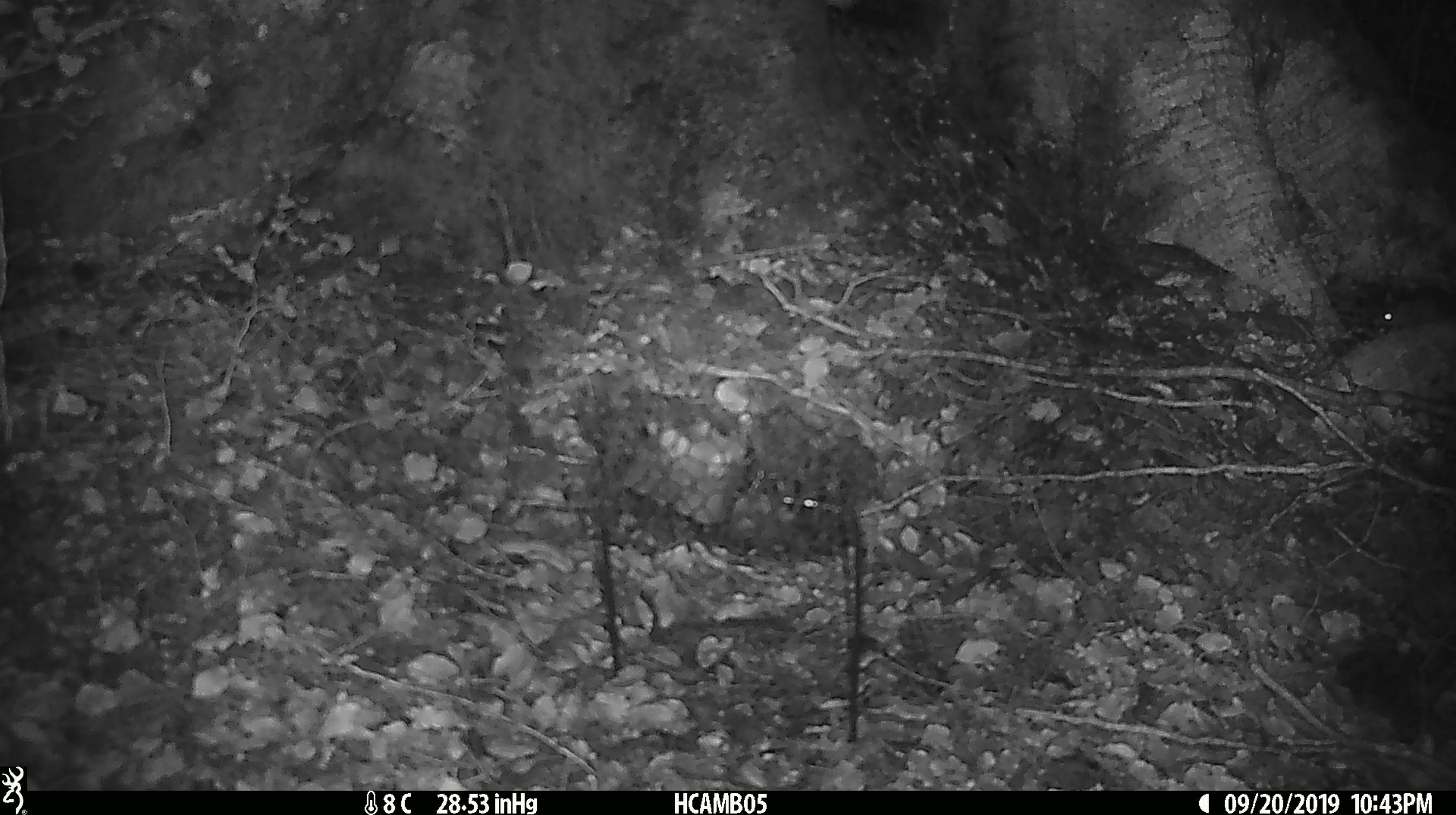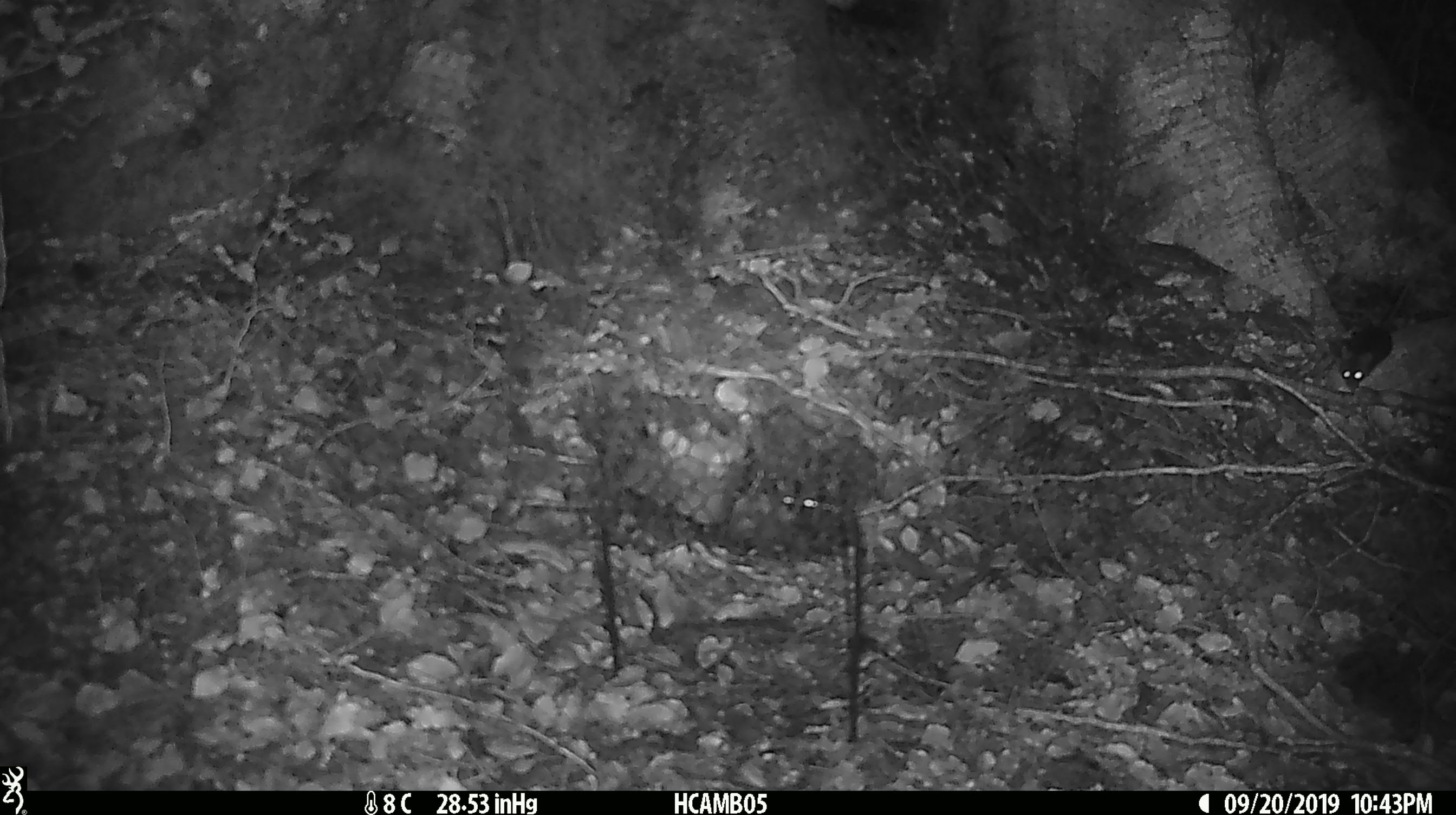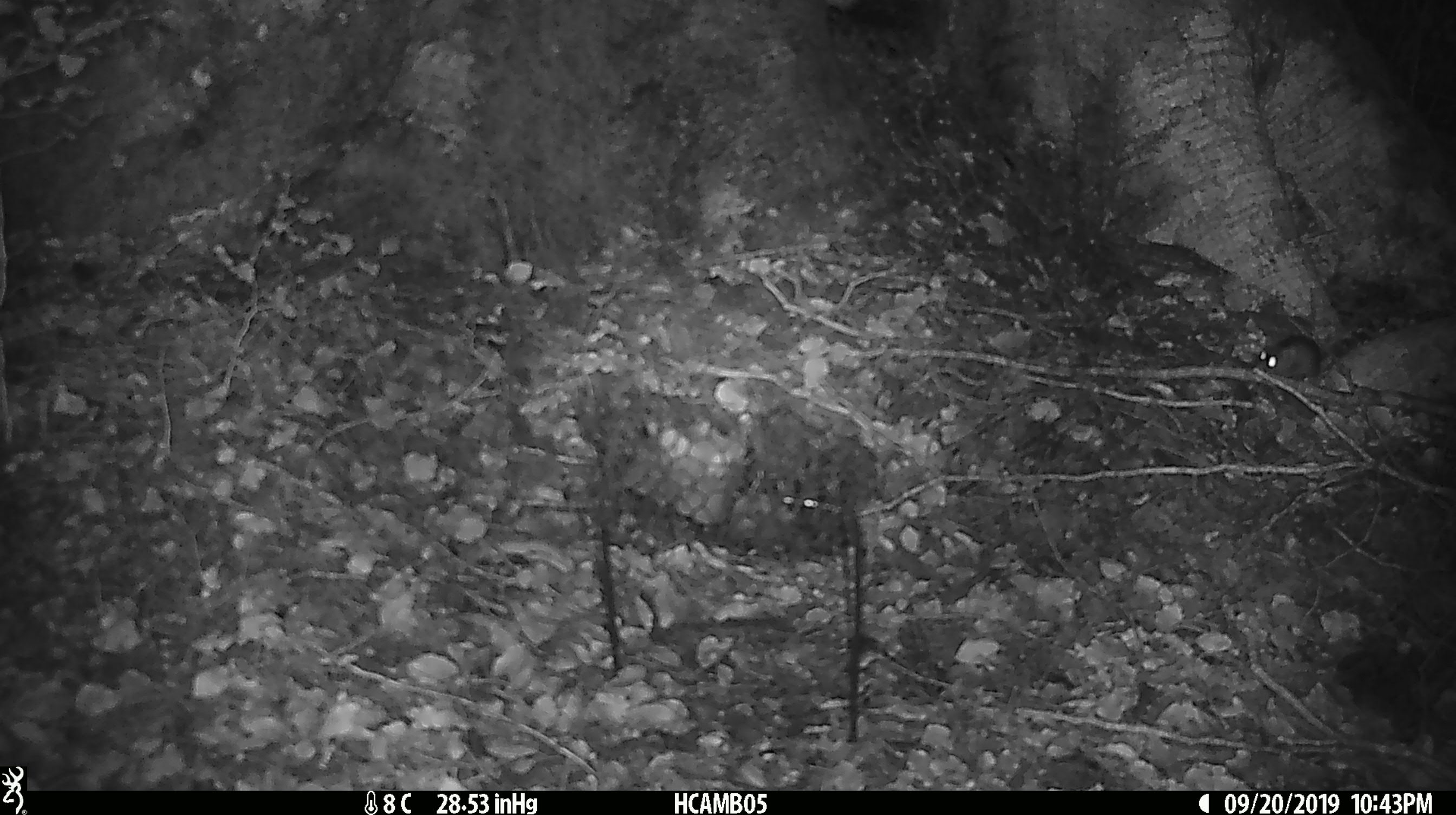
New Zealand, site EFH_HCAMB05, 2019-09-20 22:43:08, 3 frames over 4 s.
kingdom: Animalia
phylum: Chordata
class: Mammalia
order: Rodentia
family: Muridae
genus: Mus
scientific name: Mus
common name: mouse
Mouse (Mus).